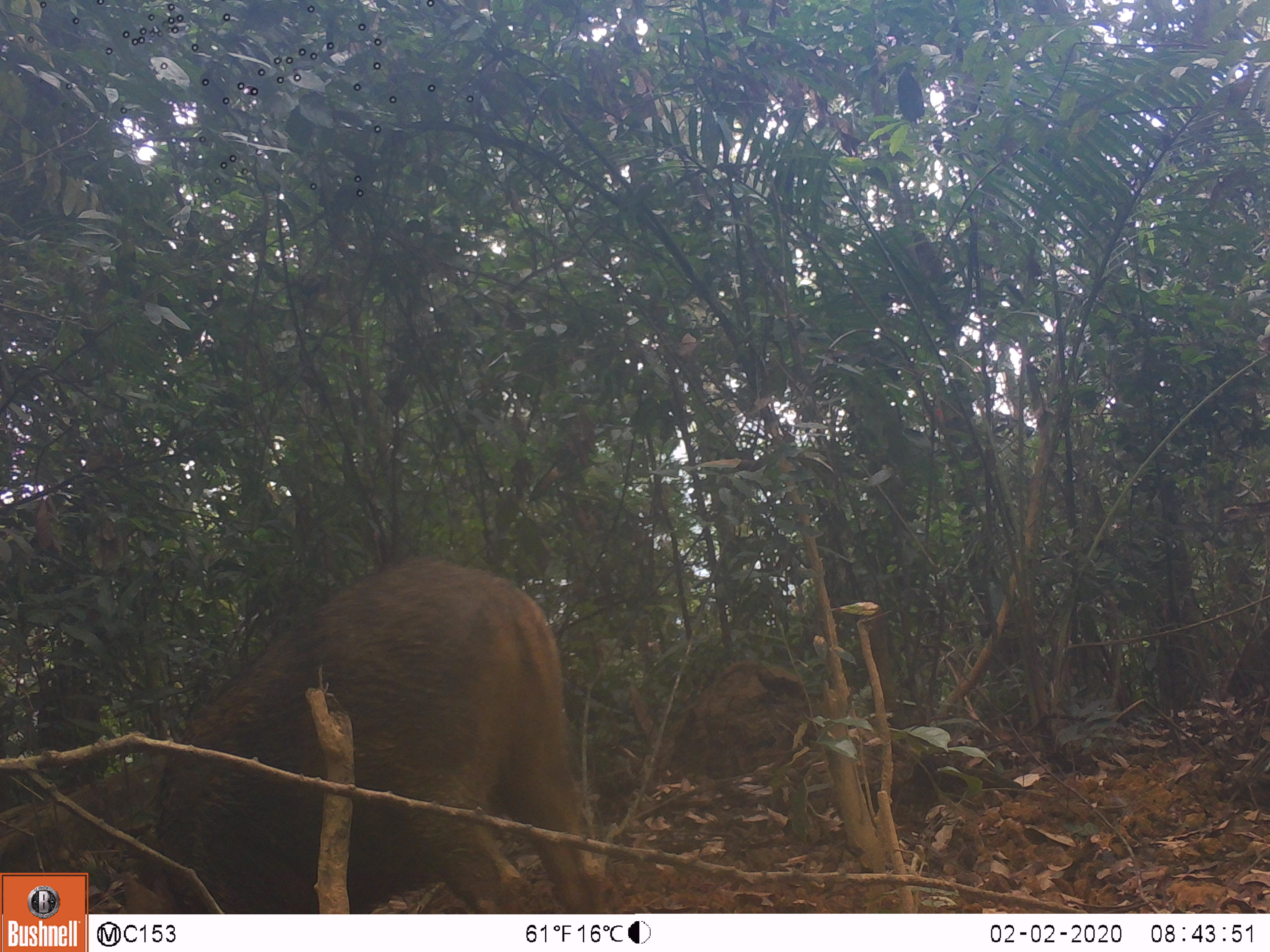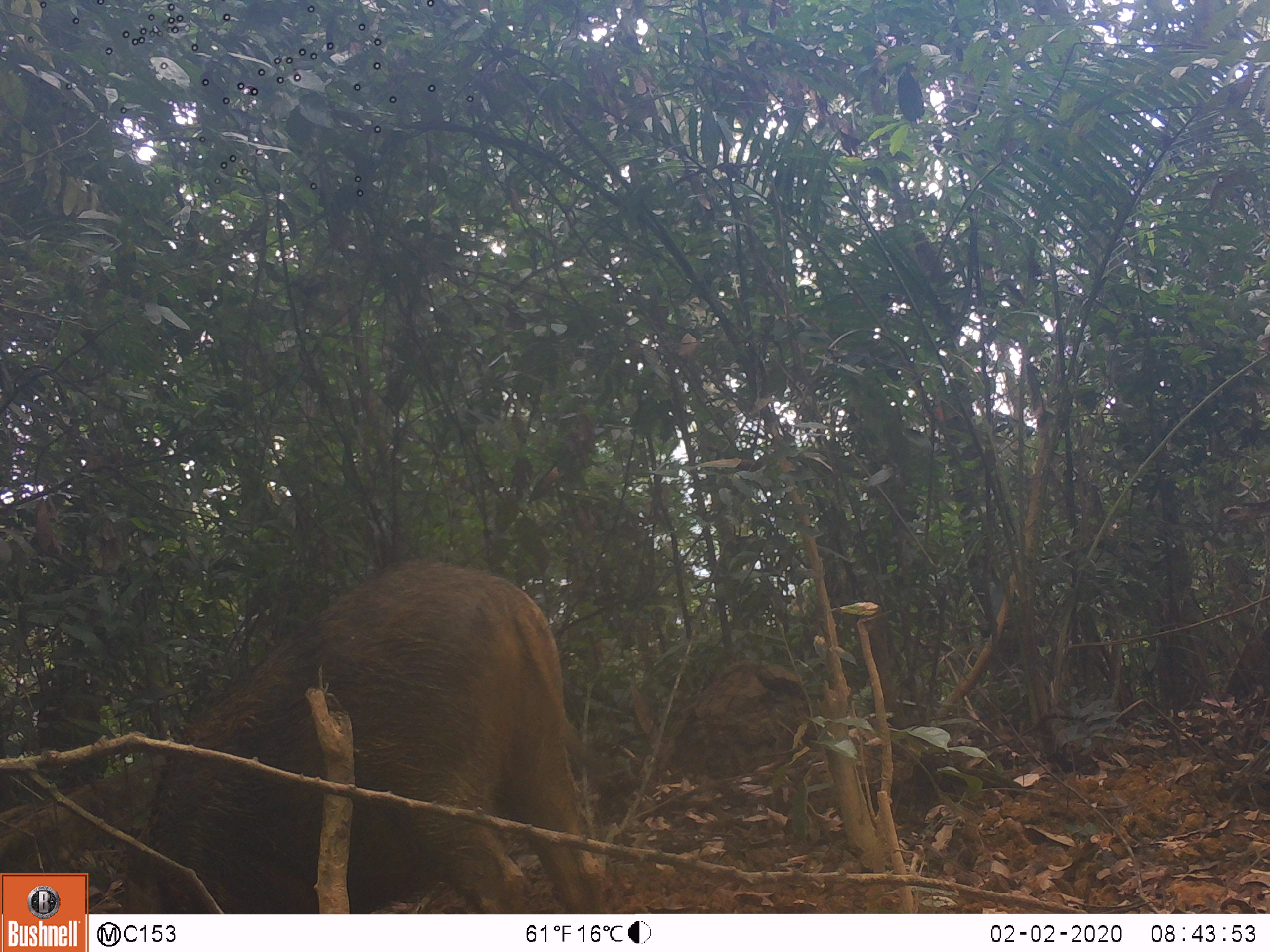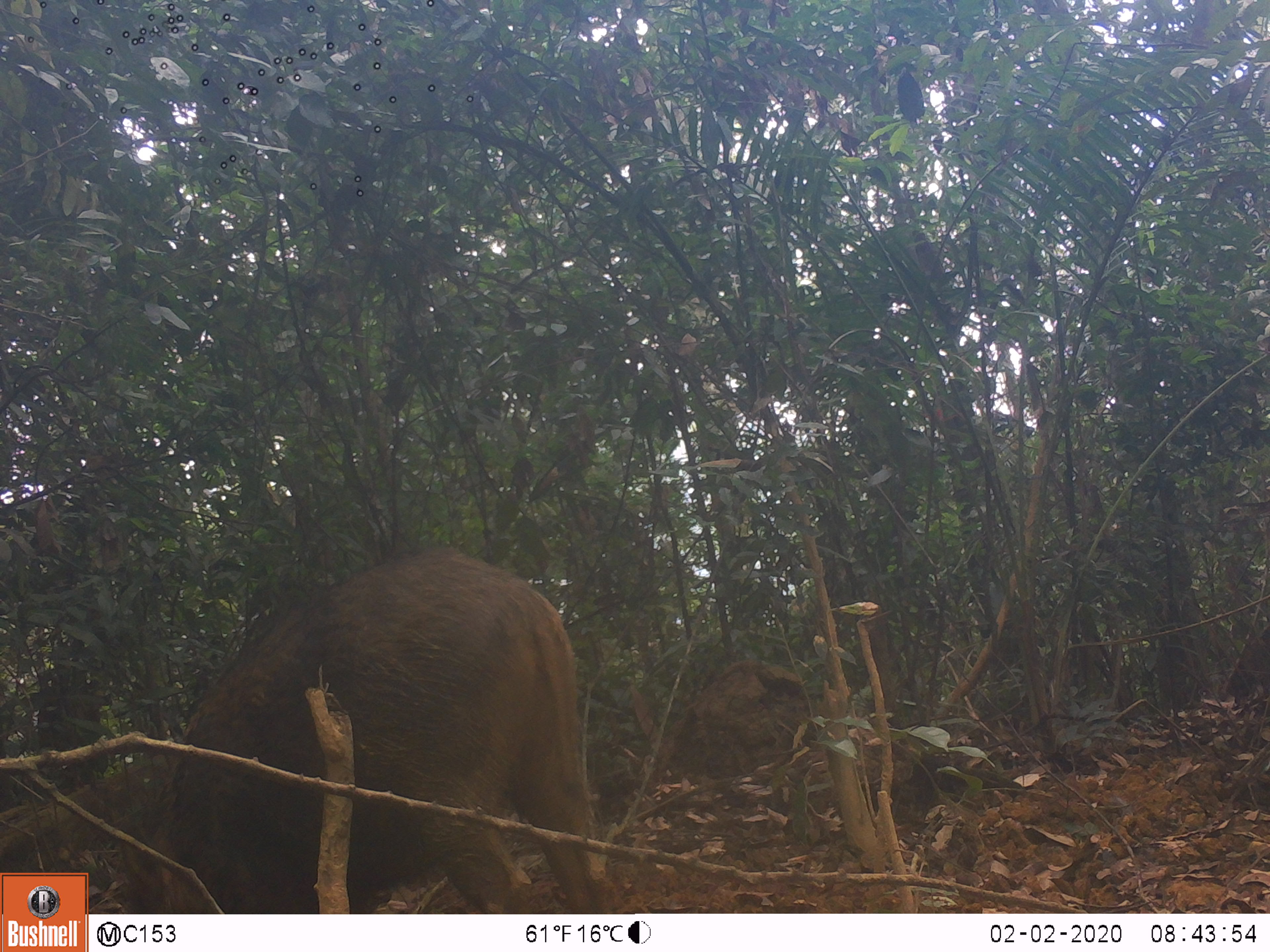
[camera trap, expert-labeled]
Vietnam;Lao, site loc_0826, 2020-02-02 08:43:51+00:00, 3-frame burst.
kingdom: Animalia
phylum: Chordata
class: Mammalia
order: Artiodactyla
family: Suidae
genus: Sus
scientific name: Sus scrofa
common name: eurasian wild pig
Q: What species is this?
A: Eurasian wild pig (Sus scrofa).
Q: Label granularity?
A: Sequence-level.